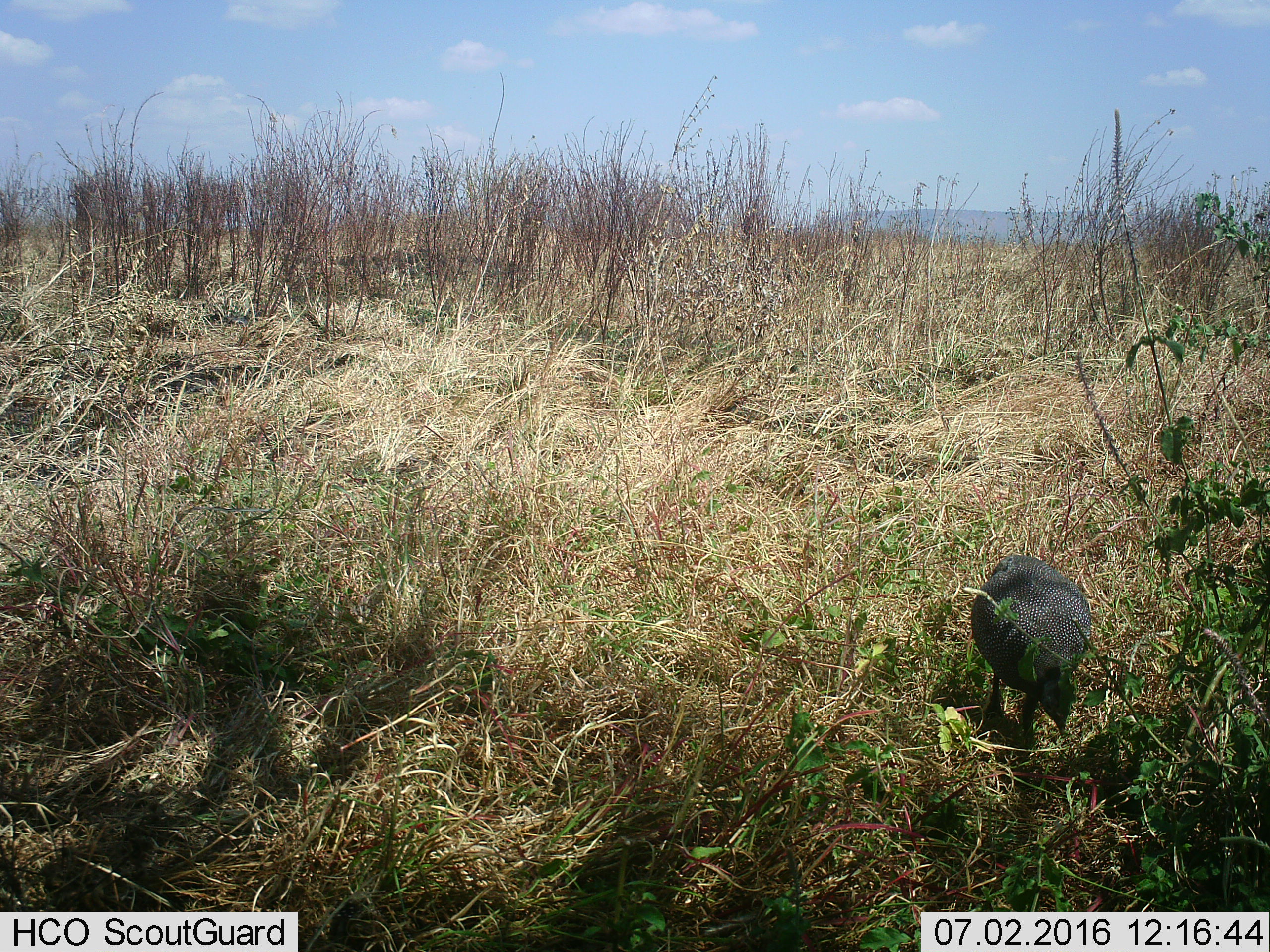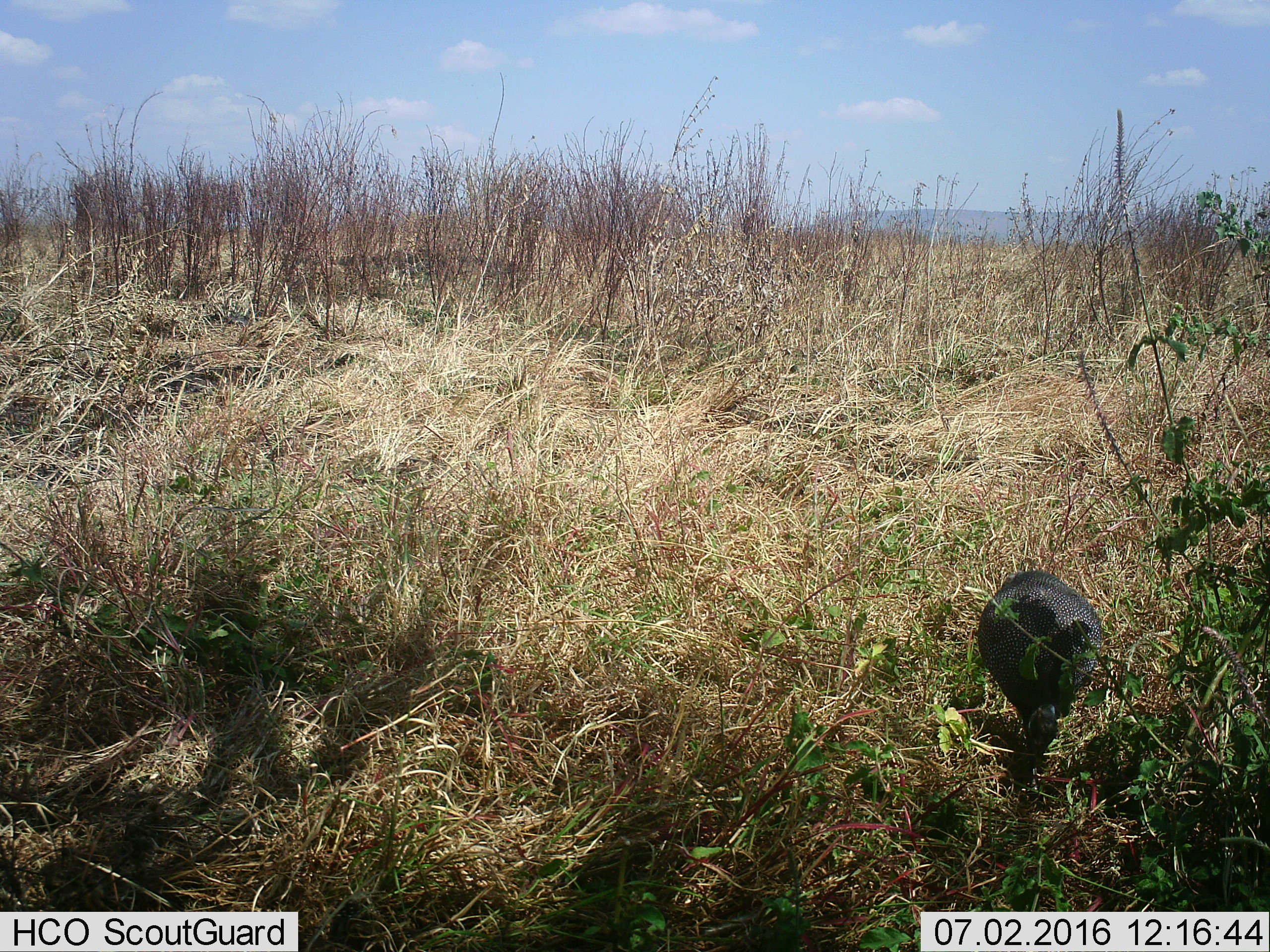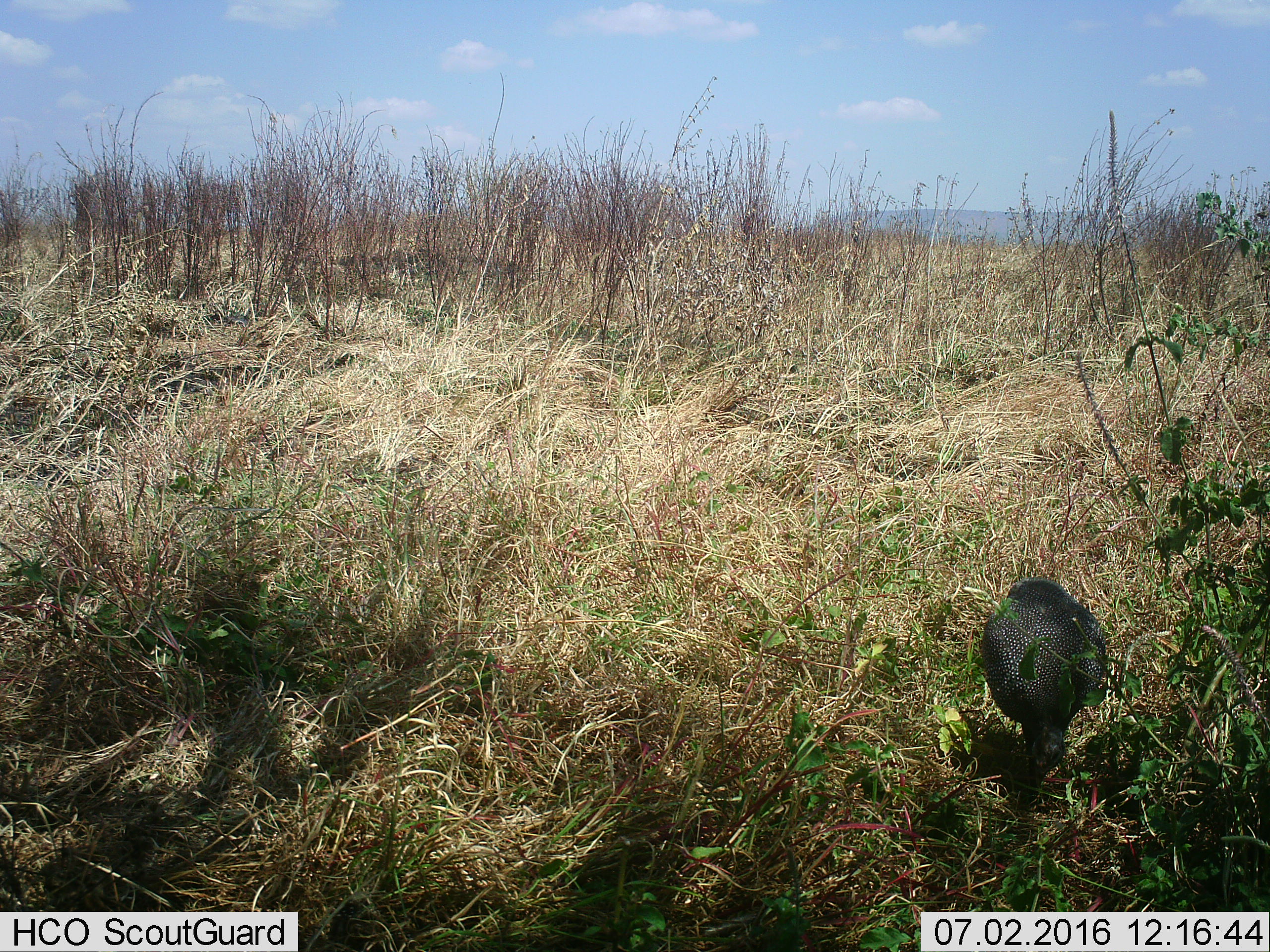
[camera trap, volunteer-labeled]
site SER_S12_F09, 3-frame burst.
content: unidentified animal